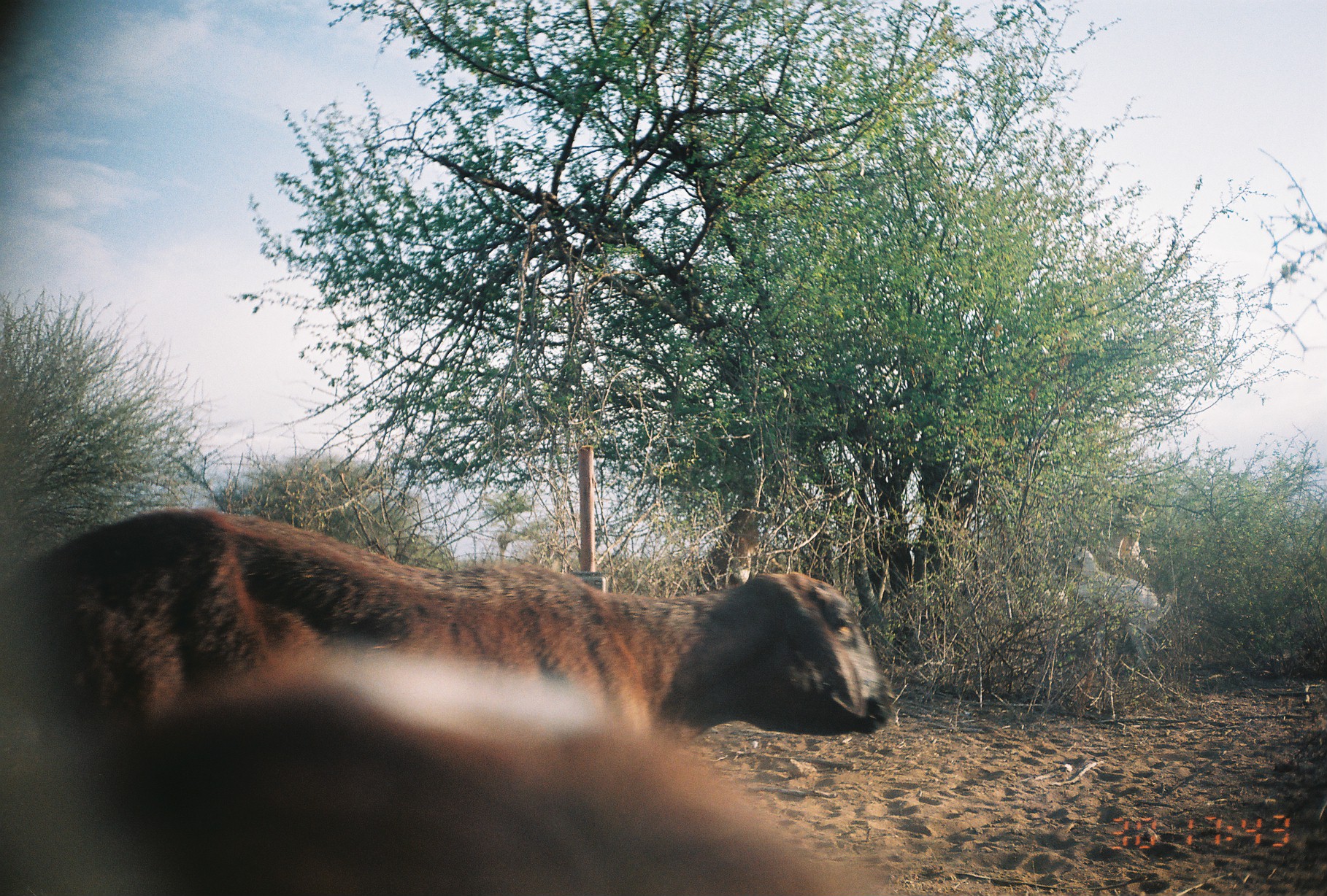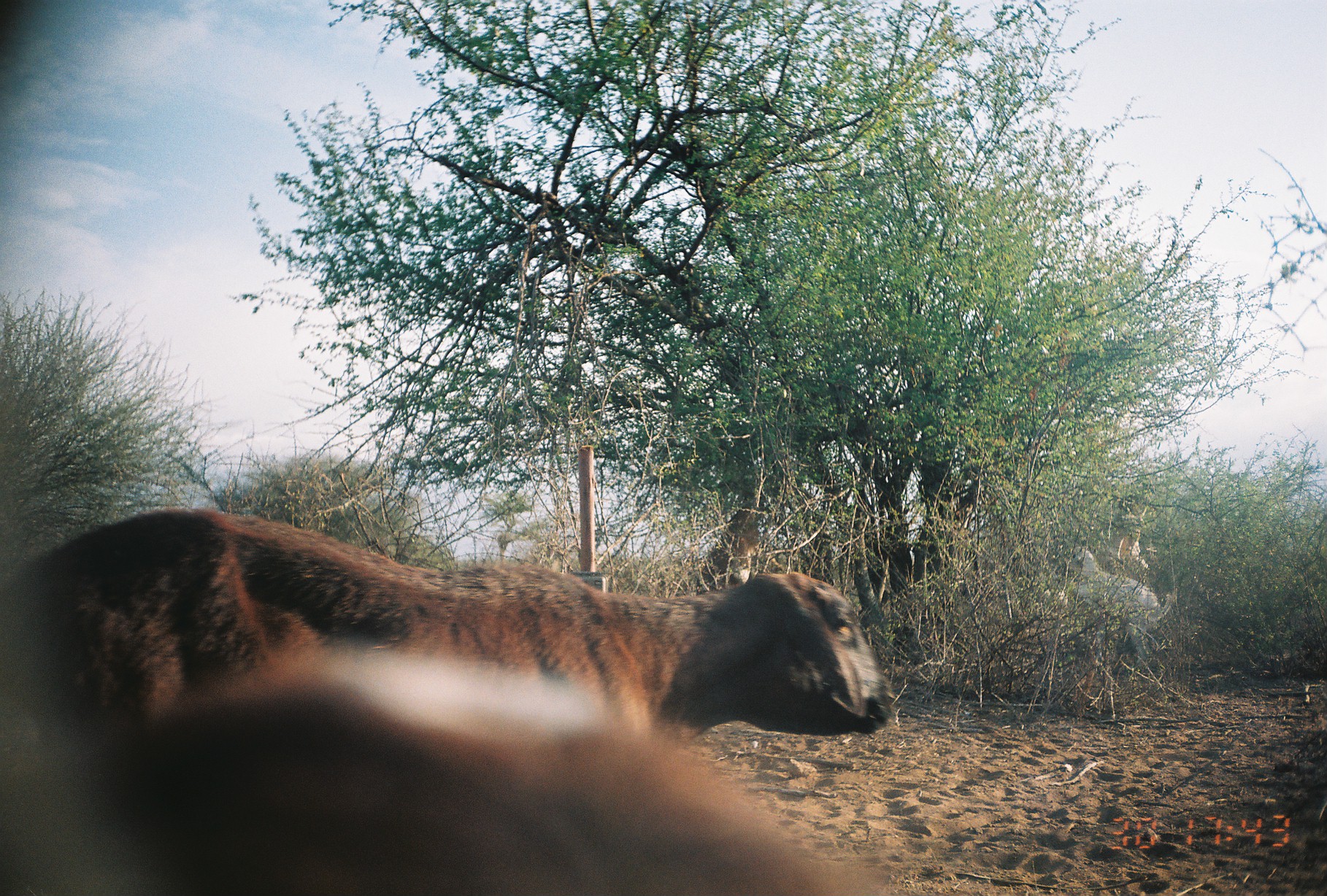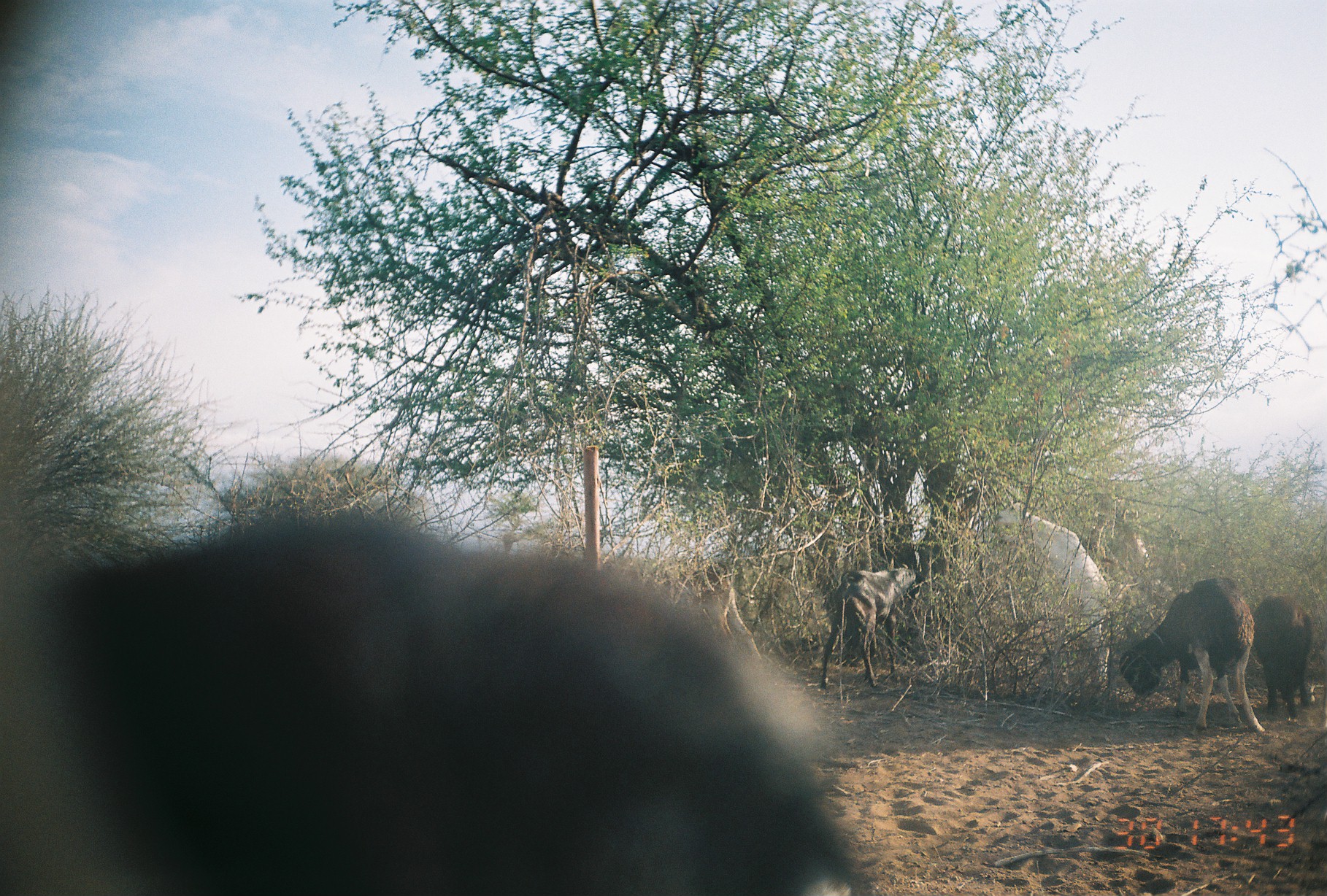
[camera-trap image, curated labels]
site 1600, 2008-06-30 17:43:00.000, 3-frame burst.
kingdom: Animalia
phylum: Chordata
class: Mammalia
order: Artiodactyla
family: Bovidae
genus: Capra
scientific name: Capra aegagrus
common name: wild goat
Capra aegagrus (wild goat), count 3.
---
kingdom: Animalia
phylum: Chordata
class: Mammalia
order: Artiodactyla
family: Bovidae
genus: Ovis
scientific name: Ovis aries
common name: domestic sheep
Ovis aries (domestic sheep), count 2.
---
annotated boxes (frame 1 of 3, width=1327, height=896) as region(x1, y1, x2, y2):
capra aegagrus: region(0, 644, 892, 896); region(0, 509, 896, 751); region(1065, 546, 1178, 668); region(694, 497, 761, 593); region(1105, 502, 1149, 587); region(1035, 588, 1067, 622)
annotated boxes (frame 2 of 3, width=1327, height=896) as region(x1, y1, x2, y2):
ovis aries: region(1, 509, 900, 895); region(114, 643, 872, 895); region(1070, 548, 1175, 666); region(697, 504, 761, 590); region(1115, 529, 1153, 578)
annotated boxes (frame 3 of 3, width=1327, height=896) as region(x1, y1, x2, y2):
capra aegagrus: region(2, 500, 880, 896); region(1119, 577, 1265, 734); region(994, 501, 1113, 691); region(821, 566, 924, 692); region(670, 566, 761, 671); region(1252, 597, 1316, 725); region(731, 565, 821, 648)